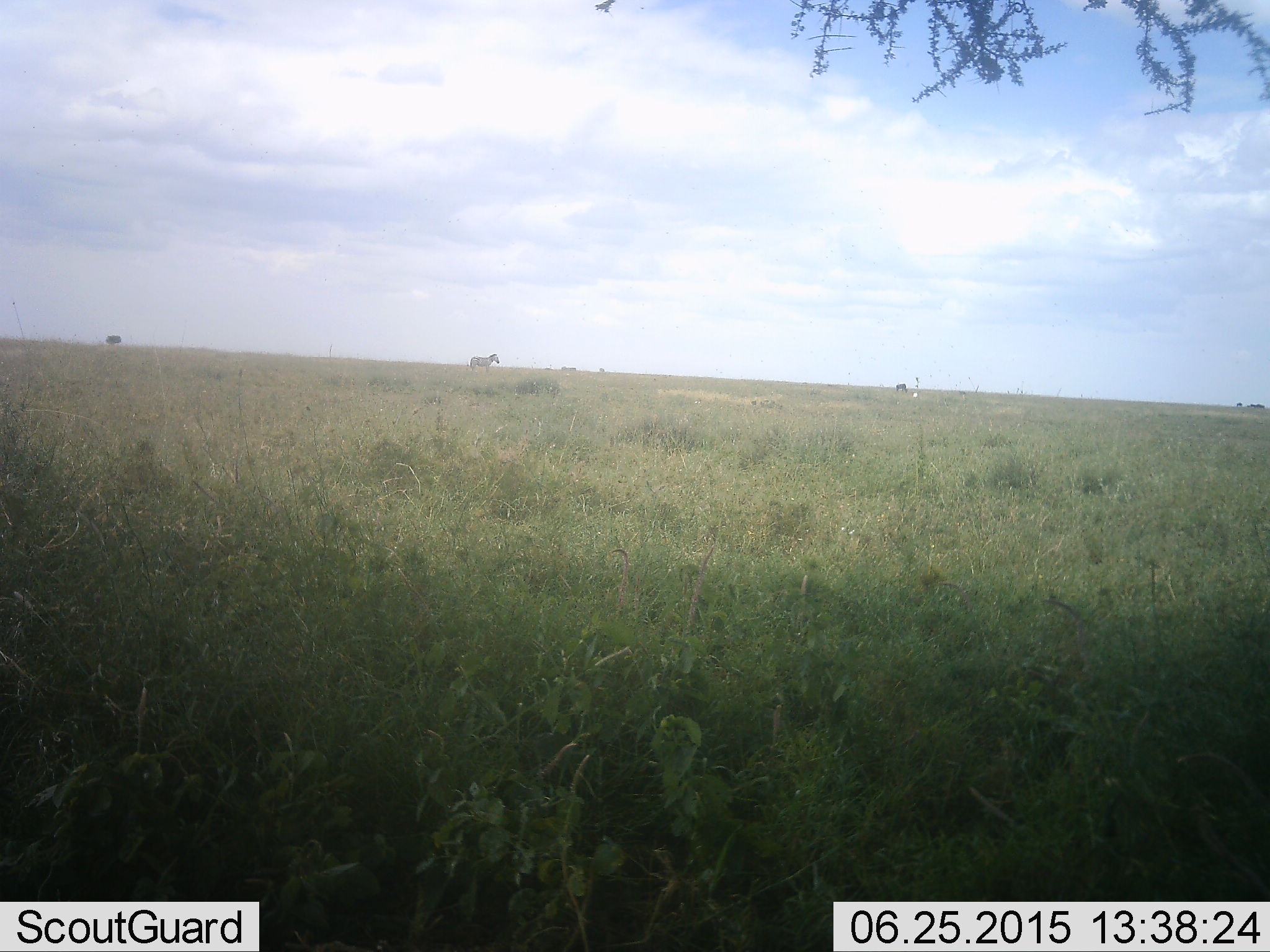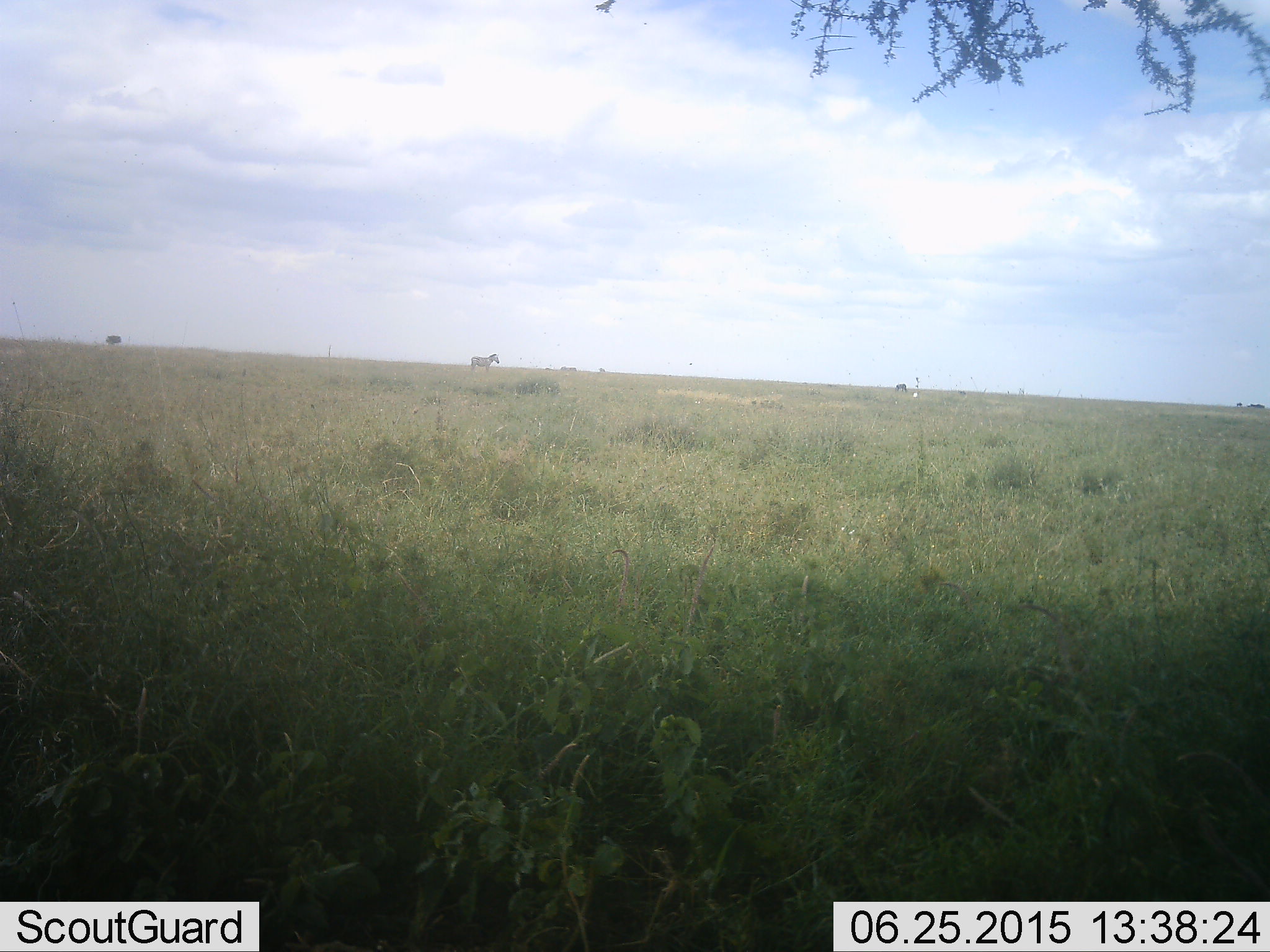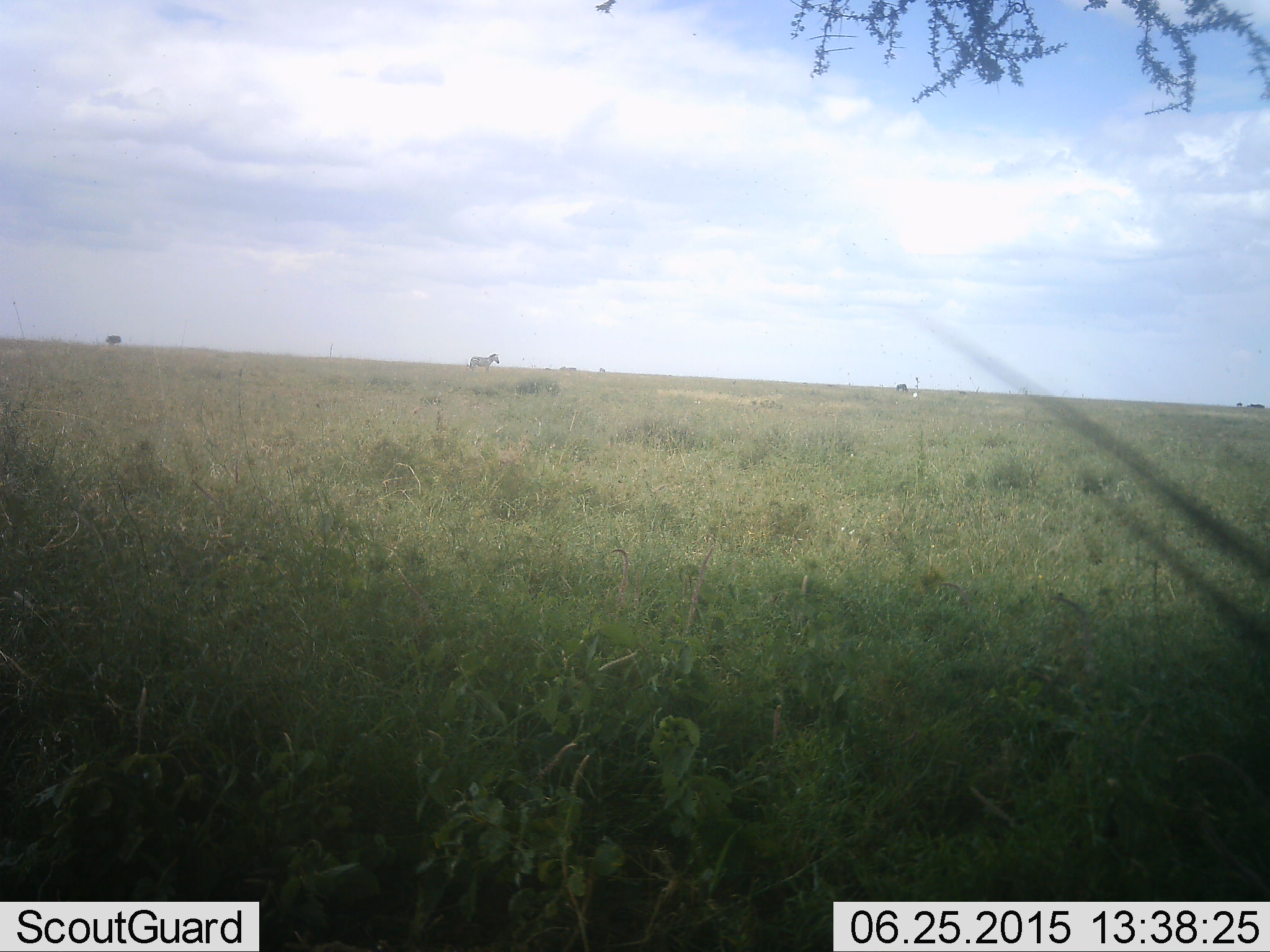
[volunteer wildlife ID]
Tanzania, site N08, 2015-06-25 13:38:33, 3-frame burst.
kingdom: Animalia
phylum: Chordata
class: Mammalia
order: Perissodactyla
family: Equidae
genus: Equus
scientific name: Equus quagga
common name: plains zebra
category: zebra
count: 1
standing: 100%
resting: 0%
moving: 0%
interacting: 0%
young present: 0%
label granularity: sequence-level